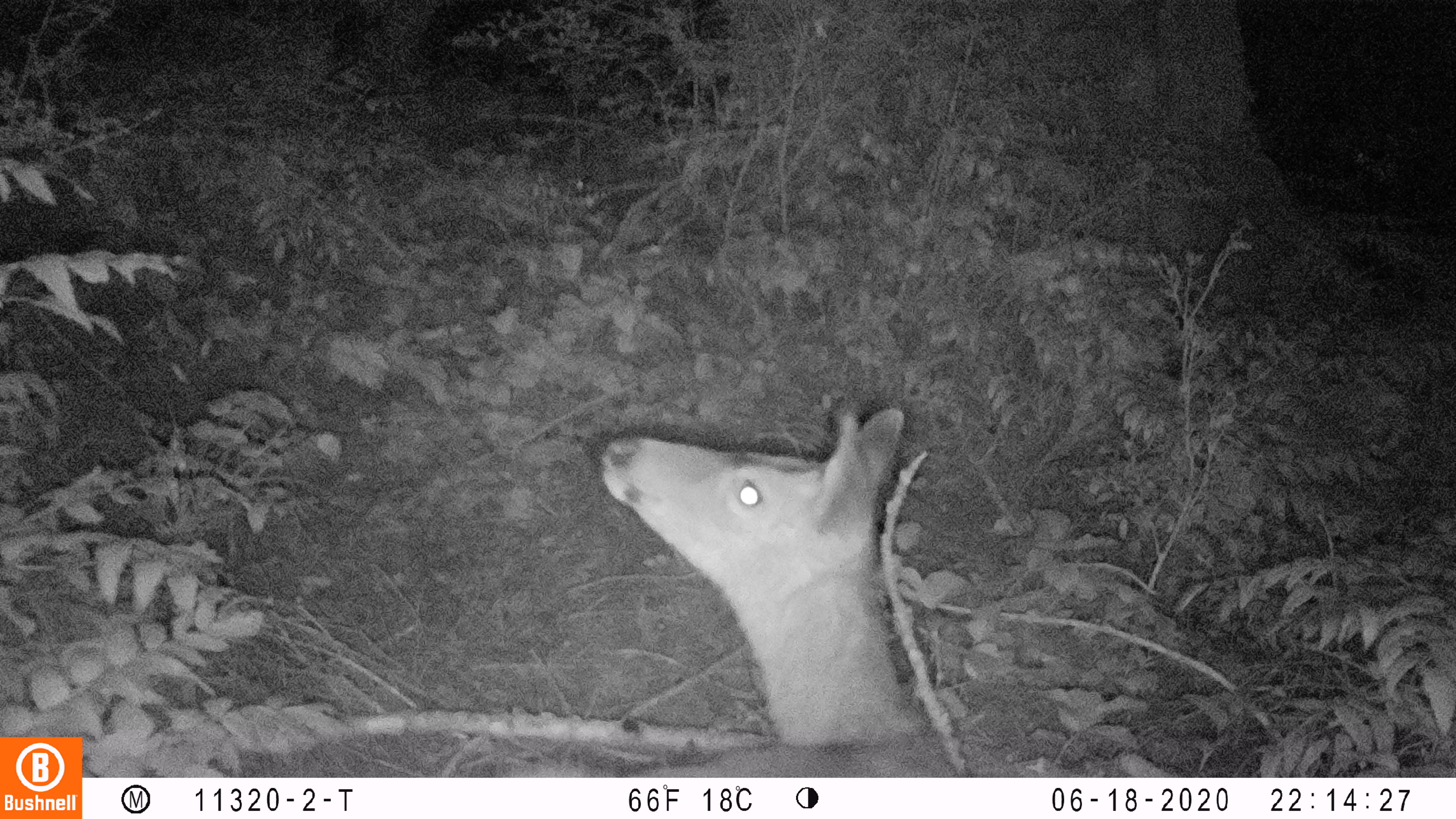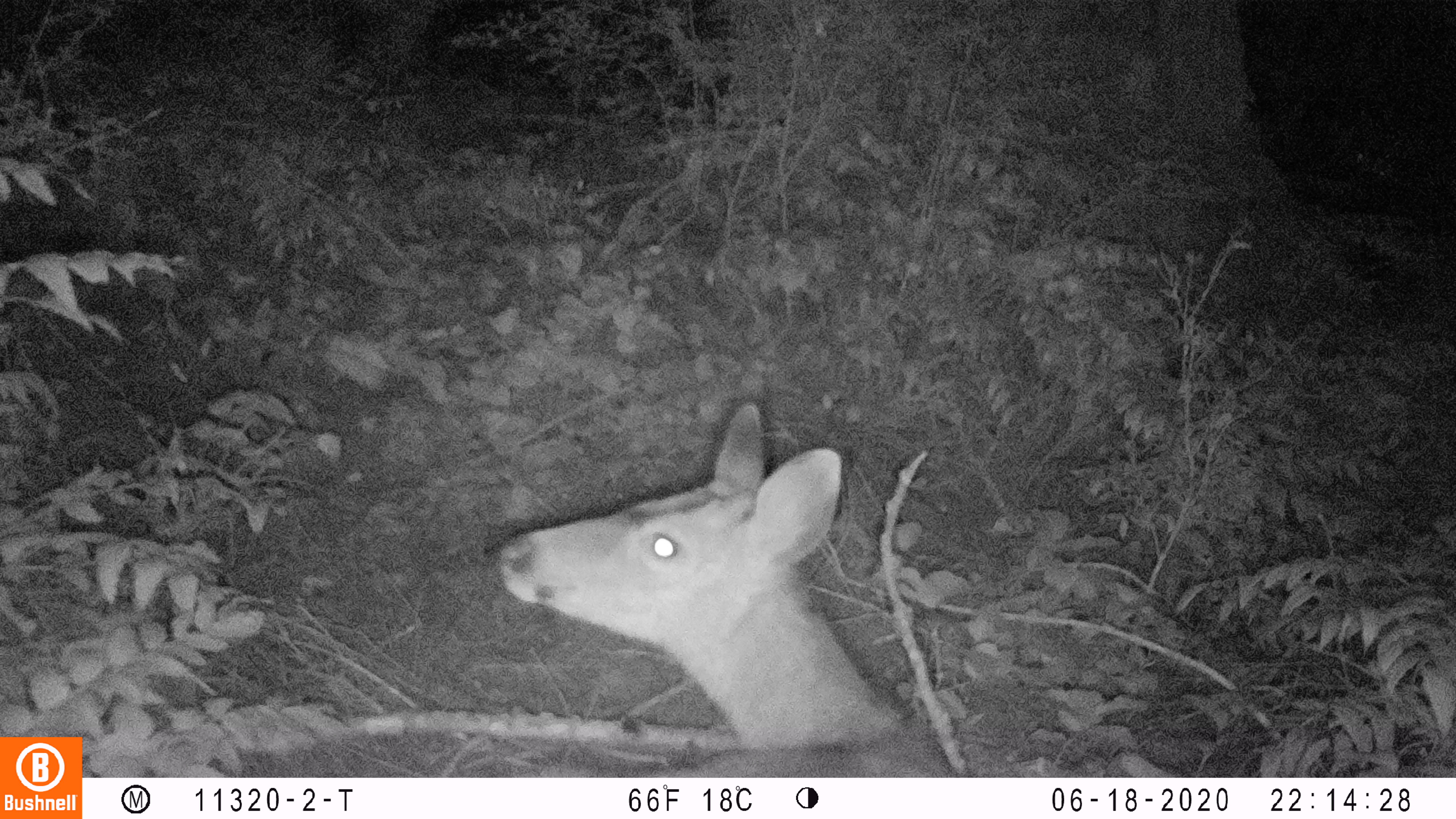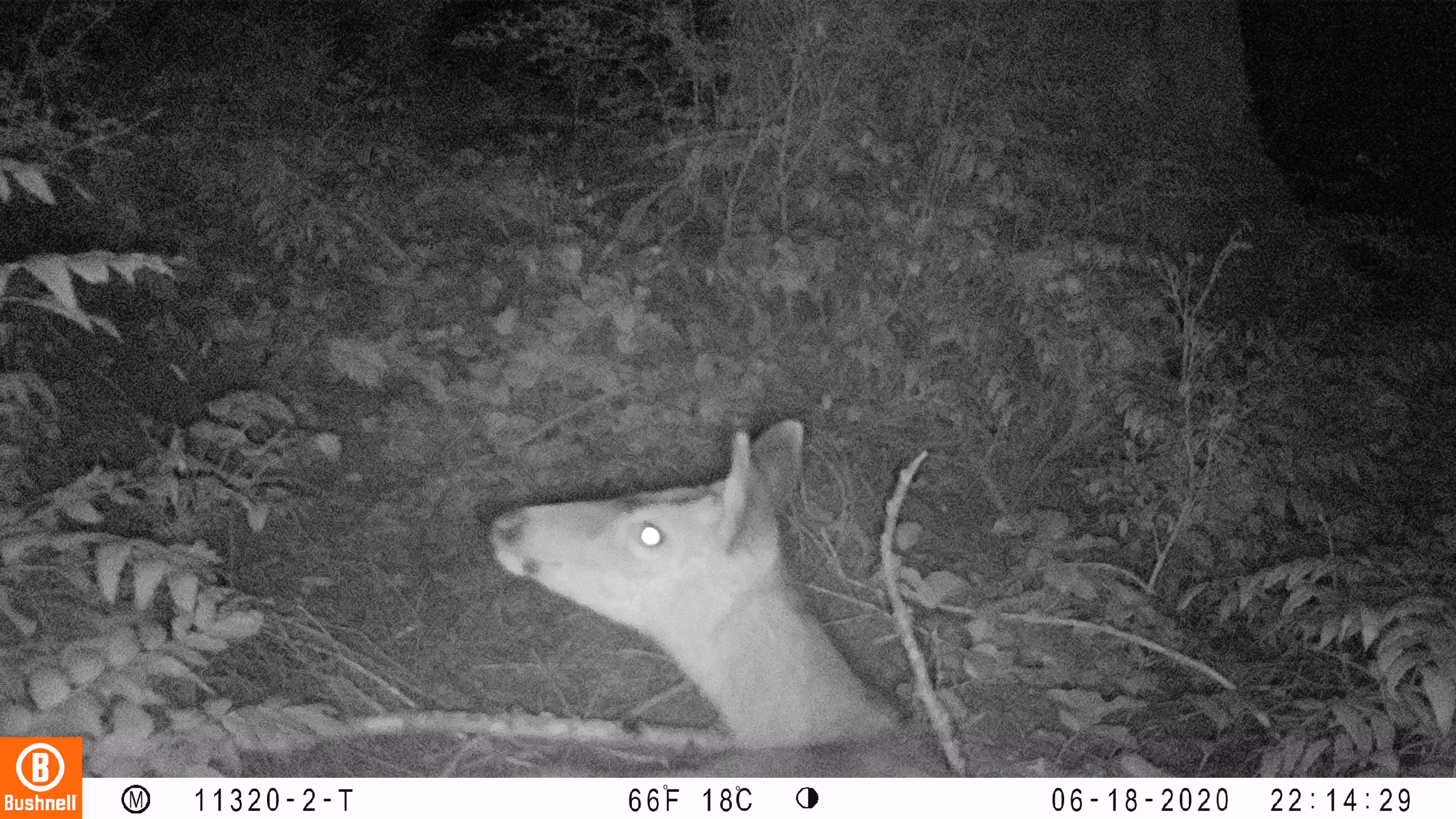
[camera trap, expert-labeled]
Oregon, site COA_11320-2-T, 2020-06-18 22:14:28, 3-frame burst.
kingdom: Animalia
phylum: Chordata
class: Mammalia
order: Artiodactyla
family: Cervidae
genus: Odocoileus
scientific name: Odocoileus hemionus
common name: black-tailed deer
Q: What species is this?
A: Black-tailed deer (Odocoileus hemionus).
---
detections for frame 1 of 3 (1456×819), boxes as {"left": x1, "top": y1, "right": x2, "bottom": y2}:
black-tailed deer: {"left": 562, "top": 391, "right": 918, "bottom": 774}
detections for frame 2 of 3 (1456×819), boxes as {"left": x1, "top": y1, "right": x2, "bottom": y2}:
black-tailed deer: {"left": 482, "top": 393, "right": 956, "bottom": 774}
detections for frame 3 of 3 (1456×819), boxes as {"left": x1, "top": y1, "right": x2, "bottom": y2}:
black-tailed deer: {"left": 471, "top": 412, "right": 952, "bottom": 774}